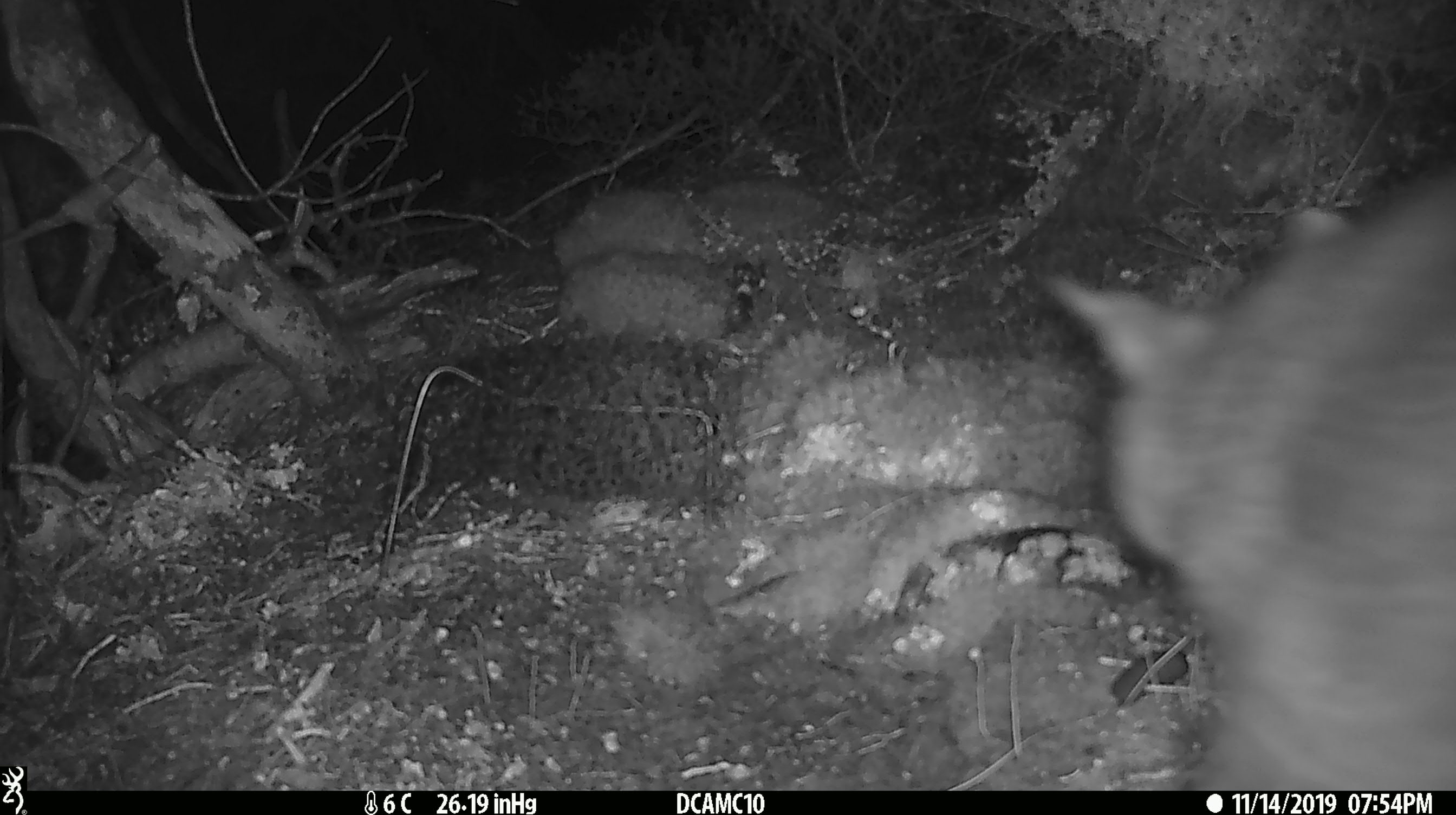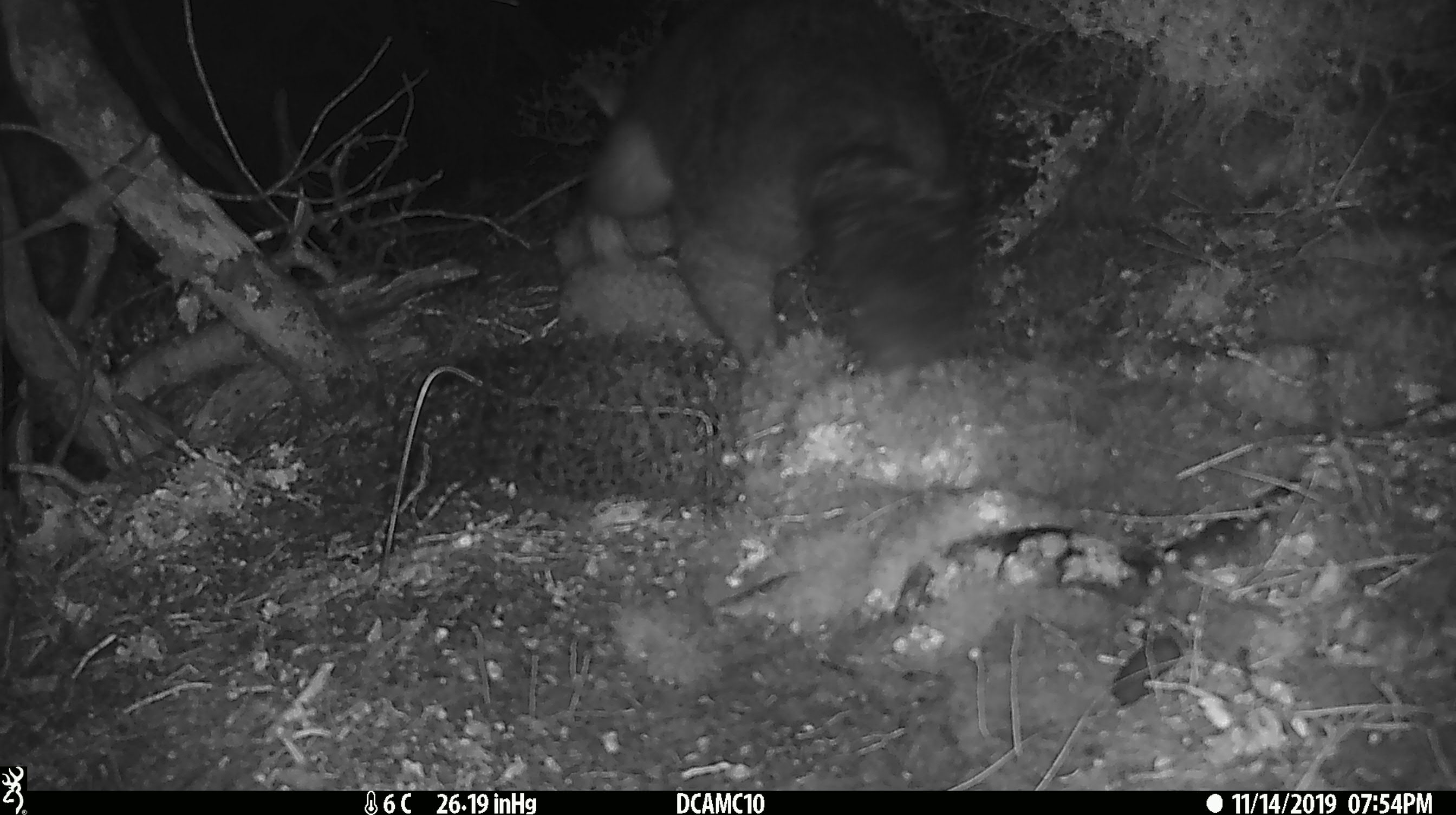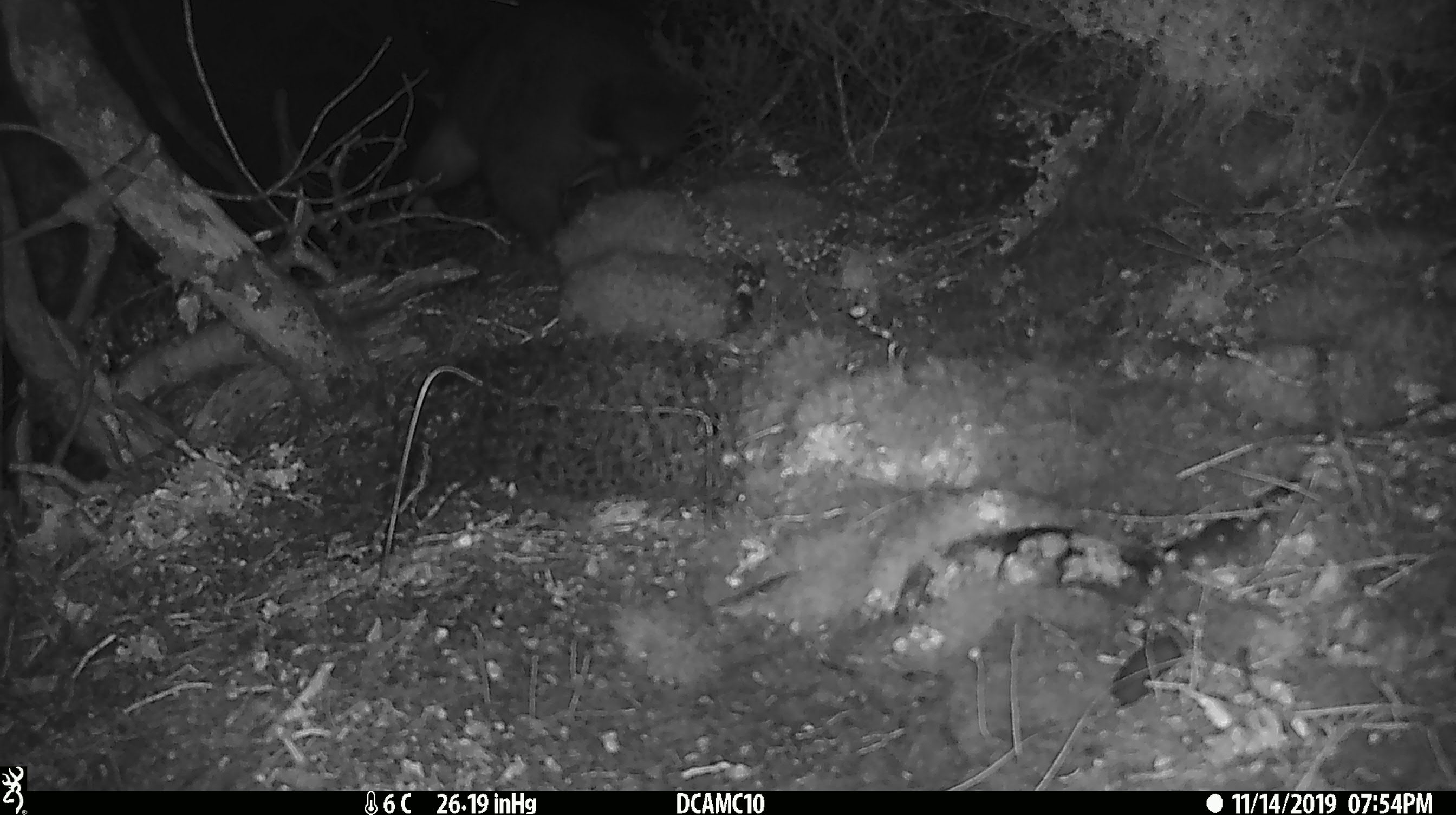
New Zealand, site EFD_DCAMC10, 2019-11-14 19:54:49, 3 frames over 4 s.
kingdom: Animalia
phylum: Chordata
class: Mammalia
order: Diprotodontia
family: Phalangeridae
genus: Trichosurus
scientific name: Trichosurus vulpecula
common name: common brushtail possum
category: possum